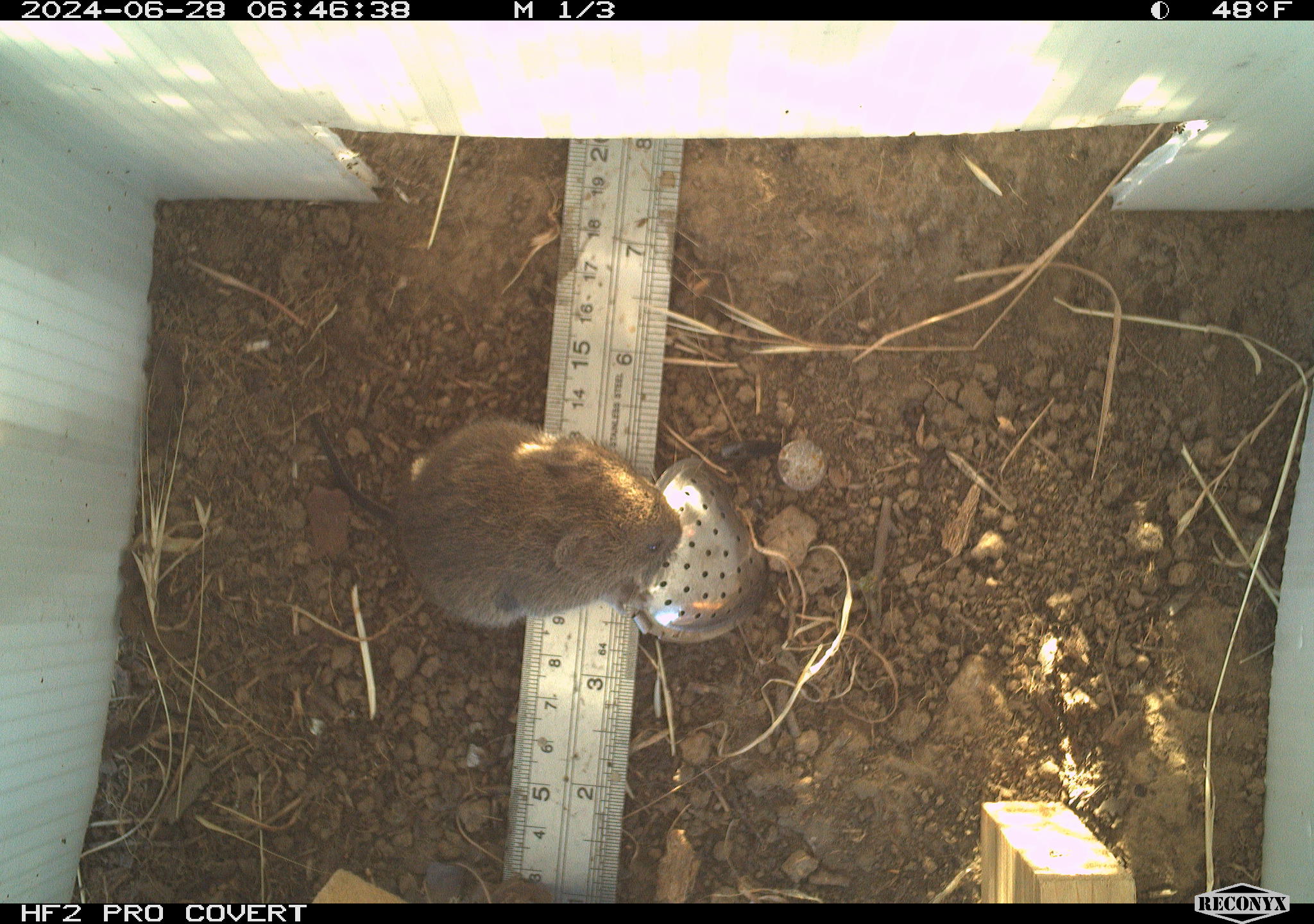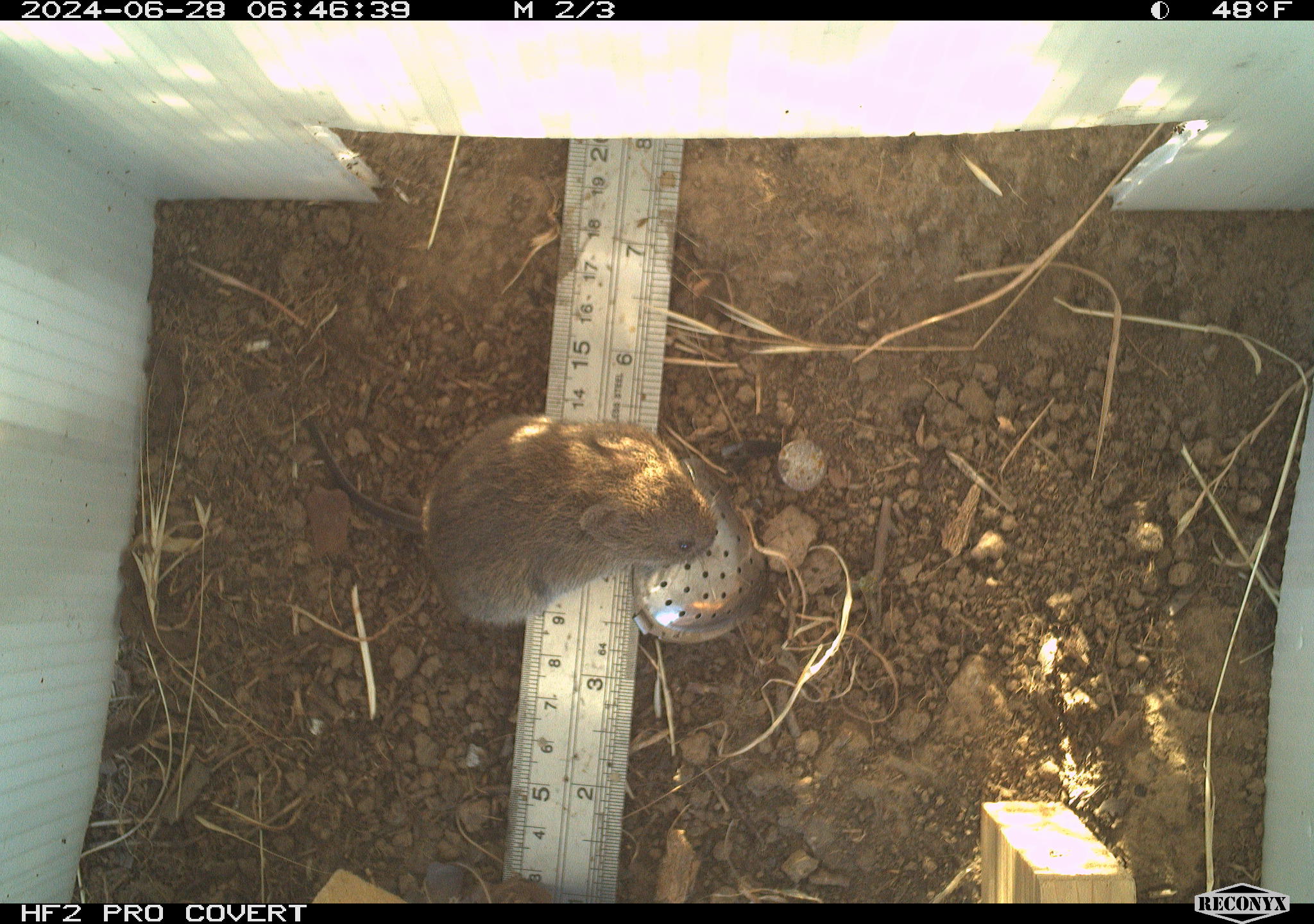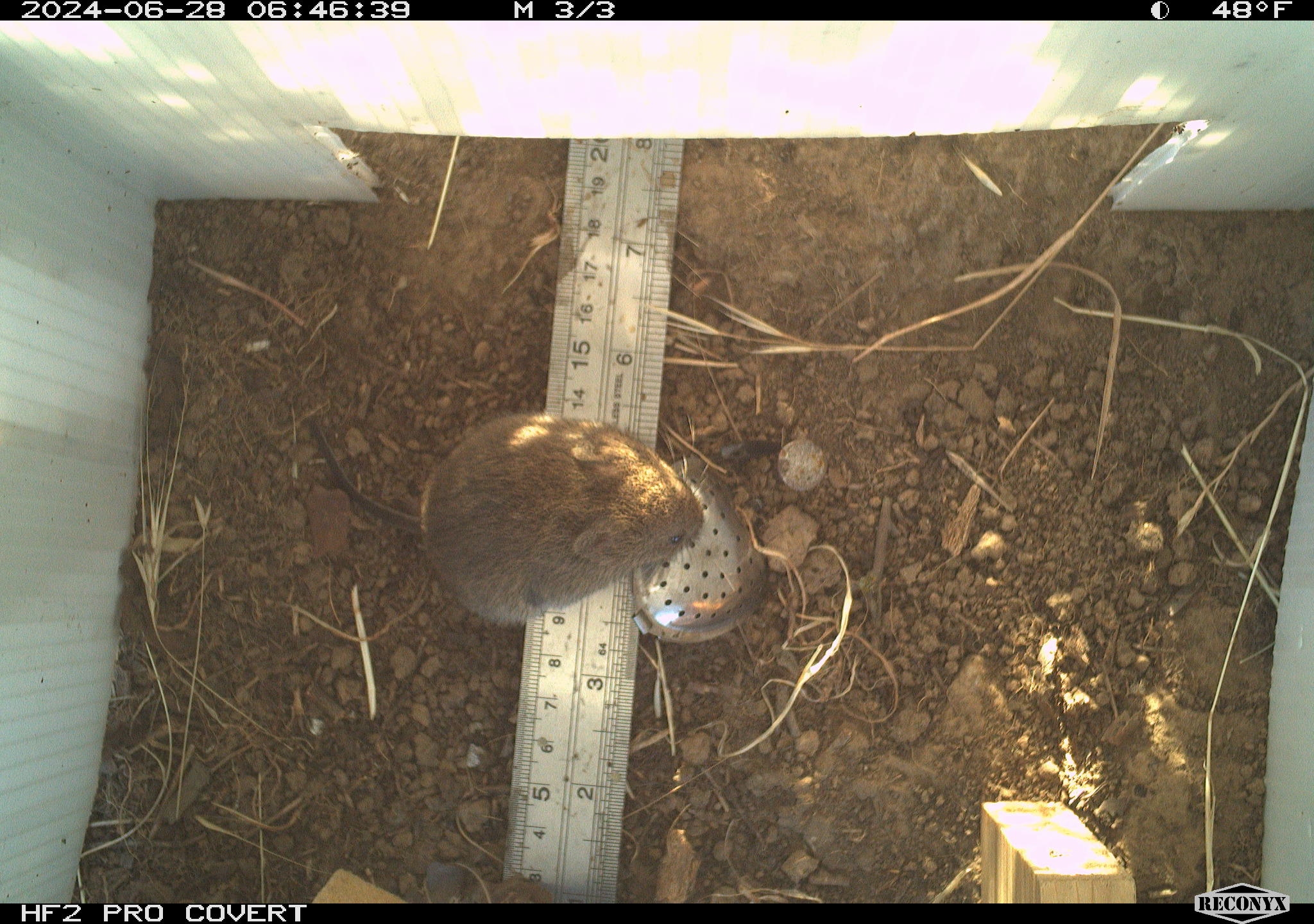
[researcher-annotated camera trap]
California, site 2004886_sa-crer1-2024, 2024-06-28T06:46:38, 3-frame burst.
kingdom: Animalia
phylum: Chordata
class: Mammalia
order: Rodentia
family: Cricetidae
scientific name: Arvicolinae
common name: voles, lemmings, and muskrats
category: arvicolinae subfamily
Arvicolinae subfamily (voles, lemmings, and muskrats) (Arvicolinae).